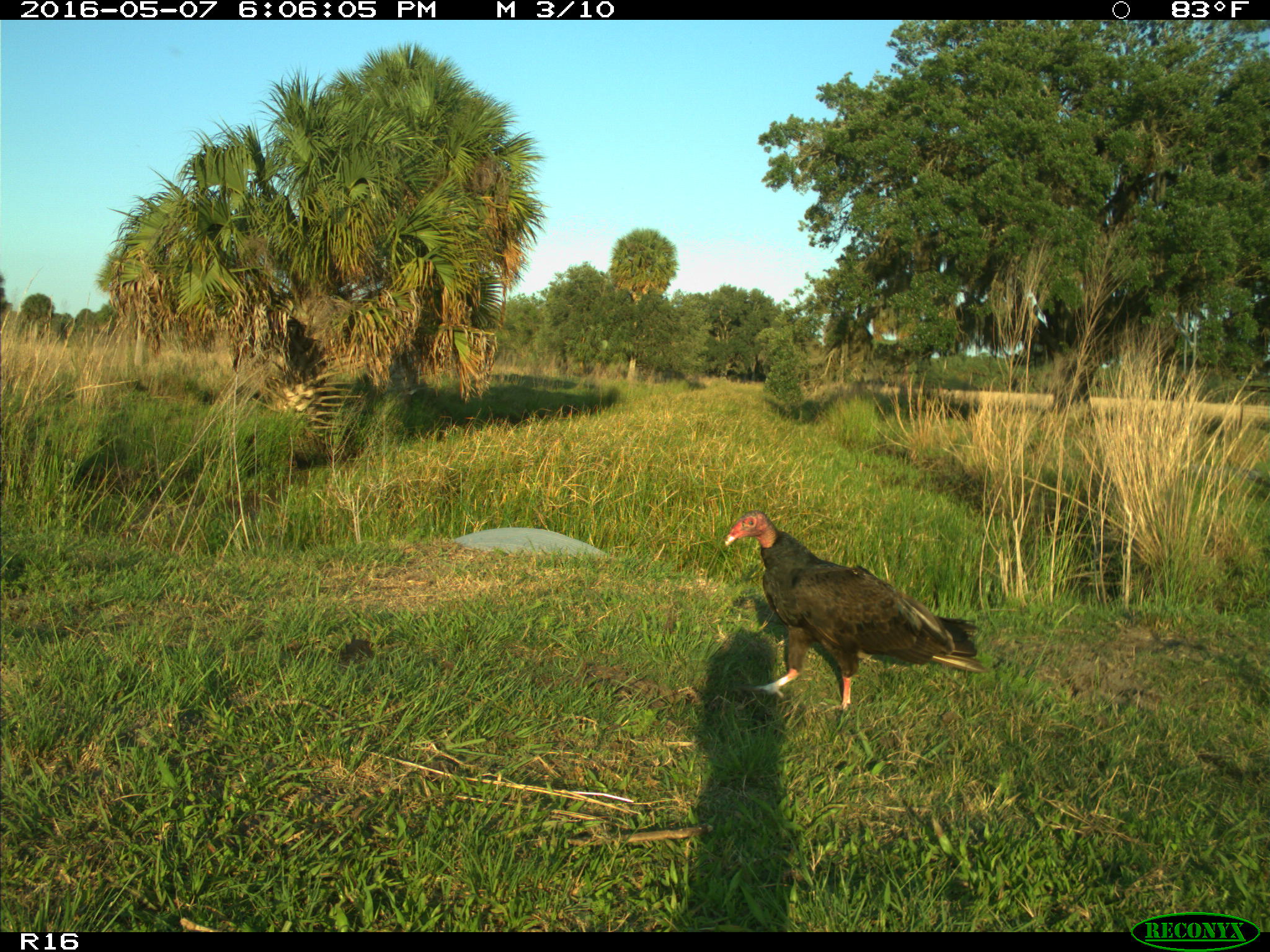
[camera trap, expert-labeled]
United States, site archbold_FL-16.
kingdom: Animalia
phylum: Chordata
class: Aves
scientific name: Aves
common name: birds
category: unidentified bird